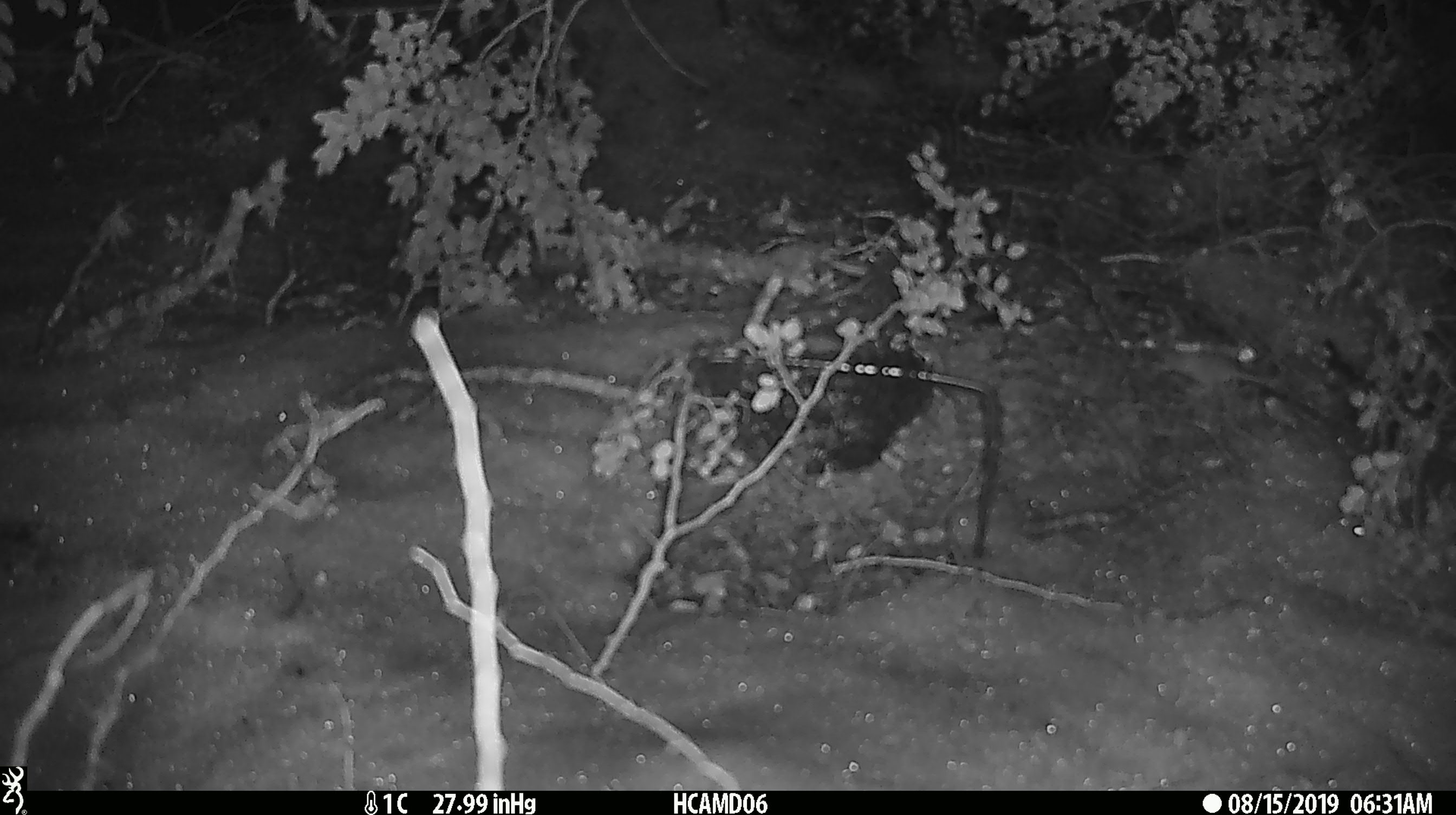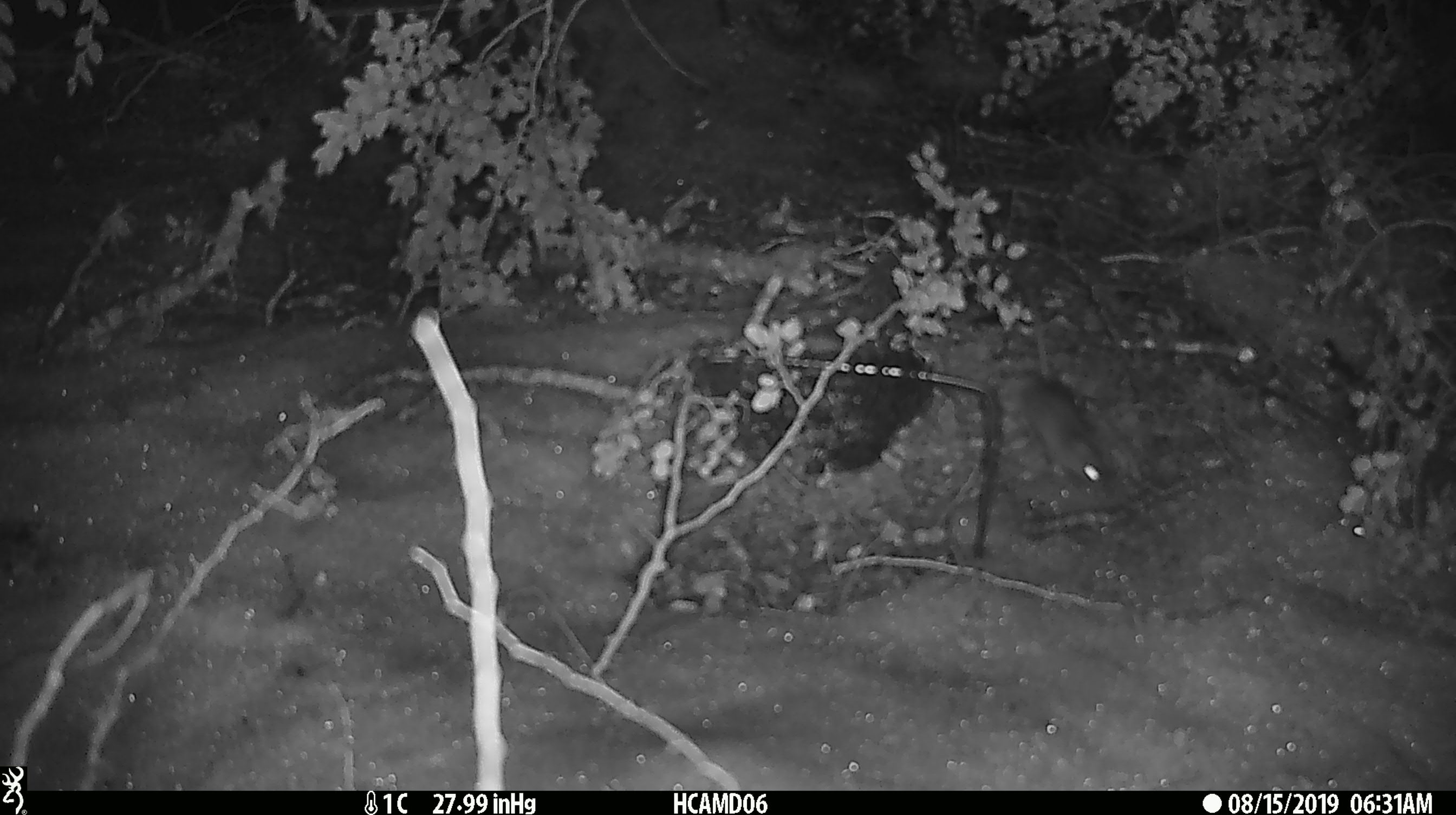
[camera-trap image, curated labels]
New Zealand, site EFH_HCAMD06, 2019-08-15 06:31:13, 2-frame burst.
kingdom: Animalia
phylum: Chordata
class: Mammalia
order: Rodentia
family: Muridae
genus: Mus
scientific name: Mus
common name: mouse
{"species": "mouse (Mus)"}